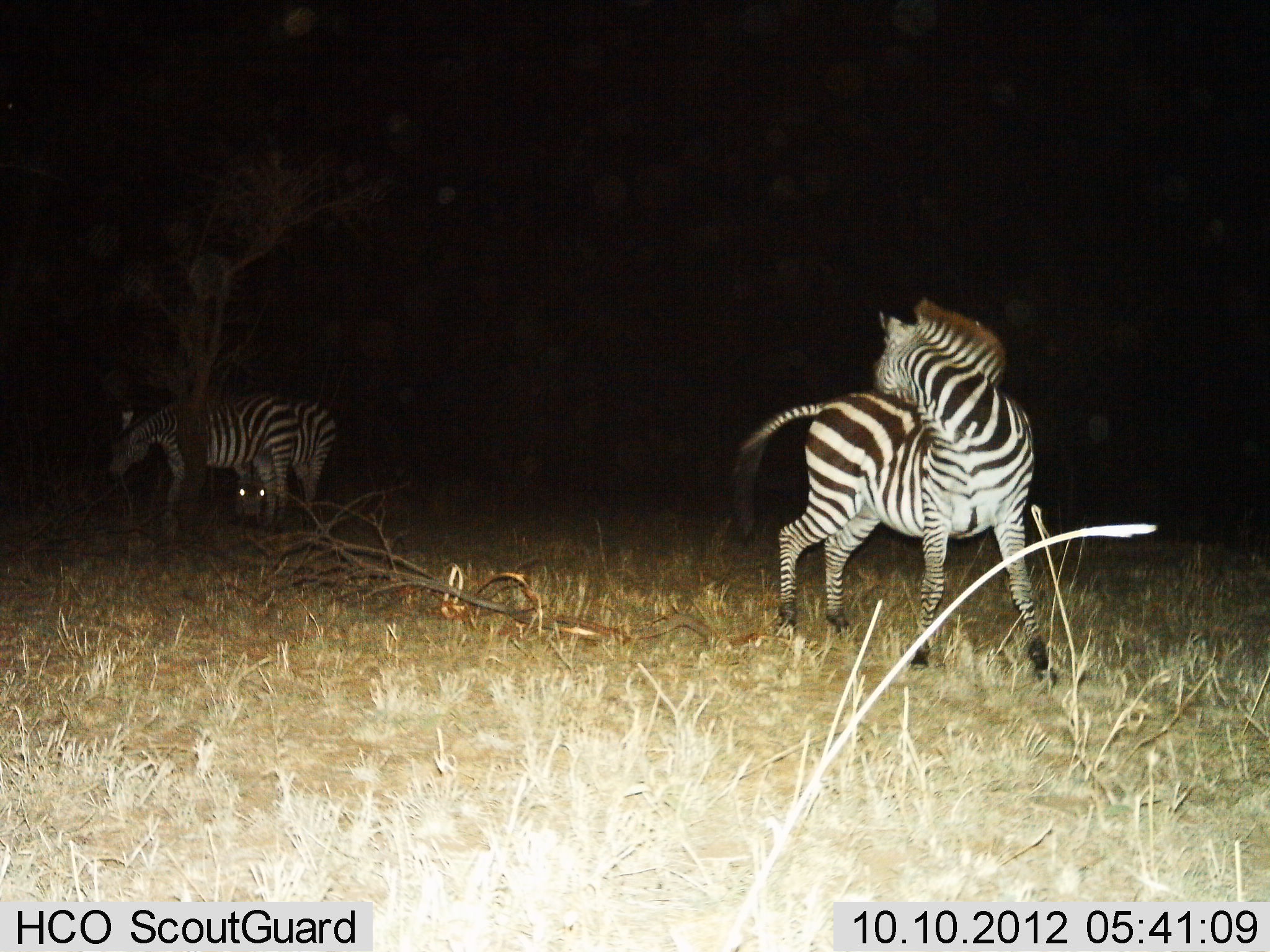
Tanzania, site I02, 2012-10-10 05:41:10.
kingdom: Animalia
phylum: Chordata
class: Mammalia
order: Perissodactyla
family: Equidae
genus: Equus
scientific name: Equus quagga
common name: plains zebra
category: zebra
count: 3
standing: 90%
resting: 10%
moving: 0%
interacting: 0%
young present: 0%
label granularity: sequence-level